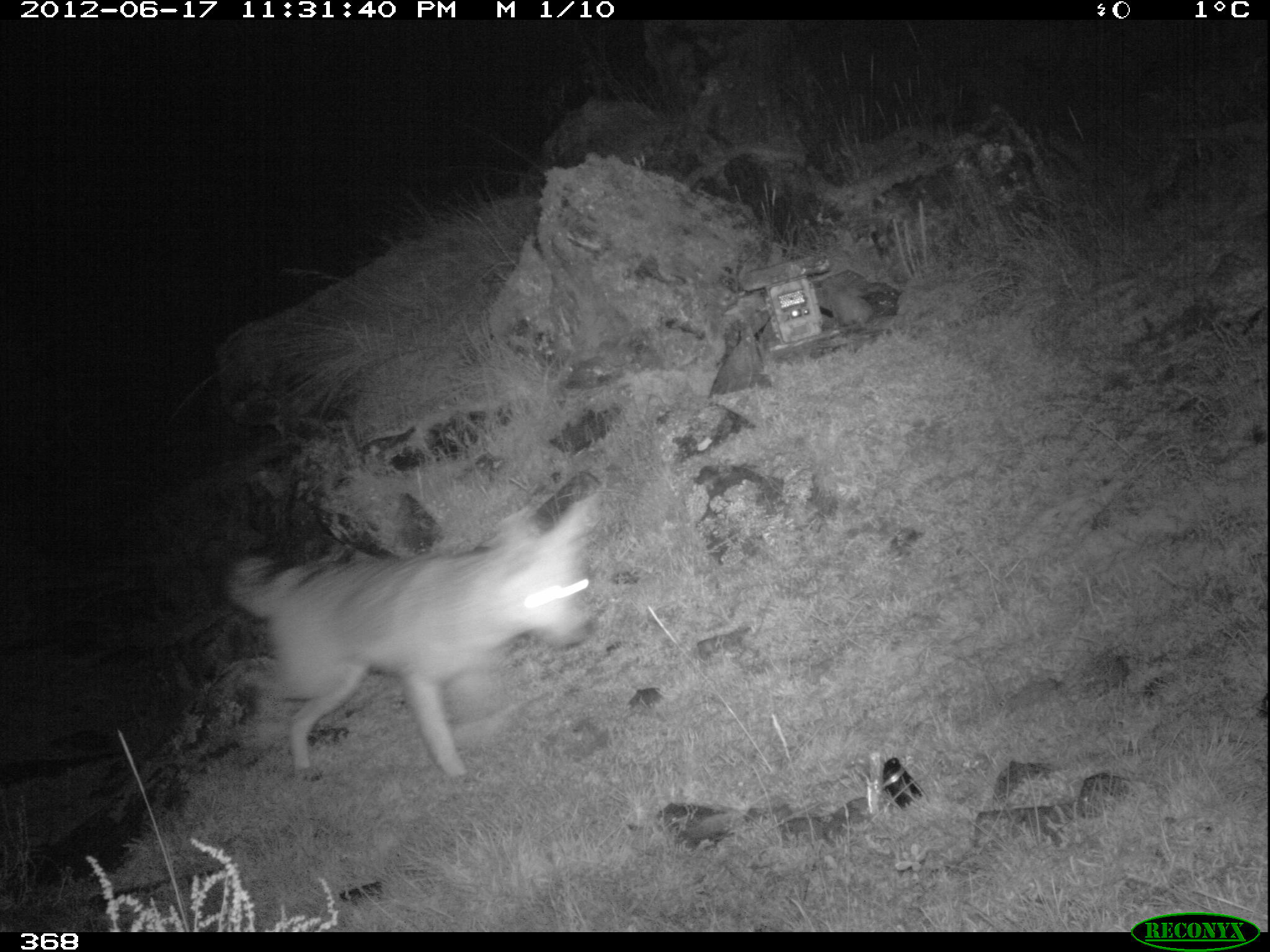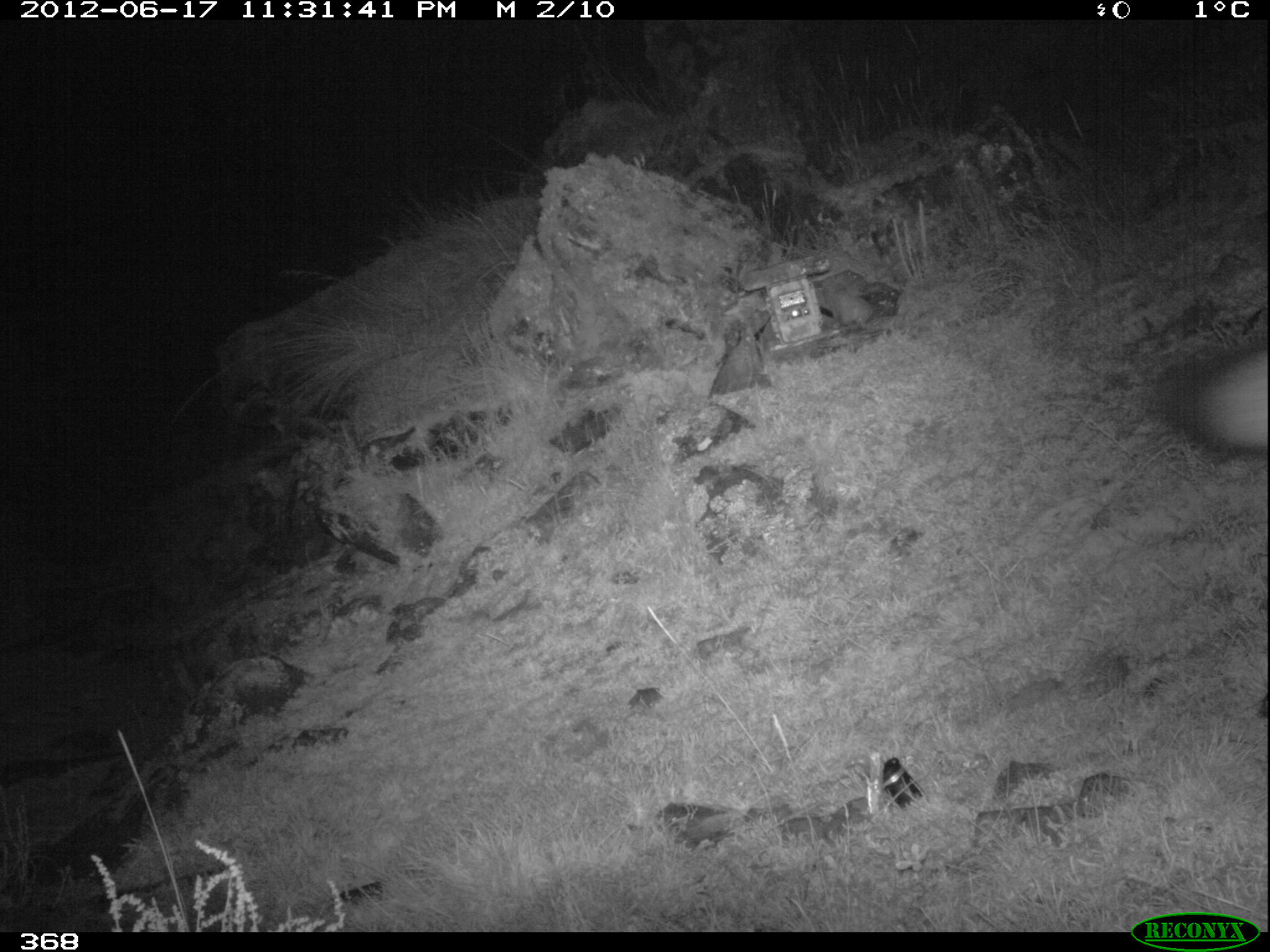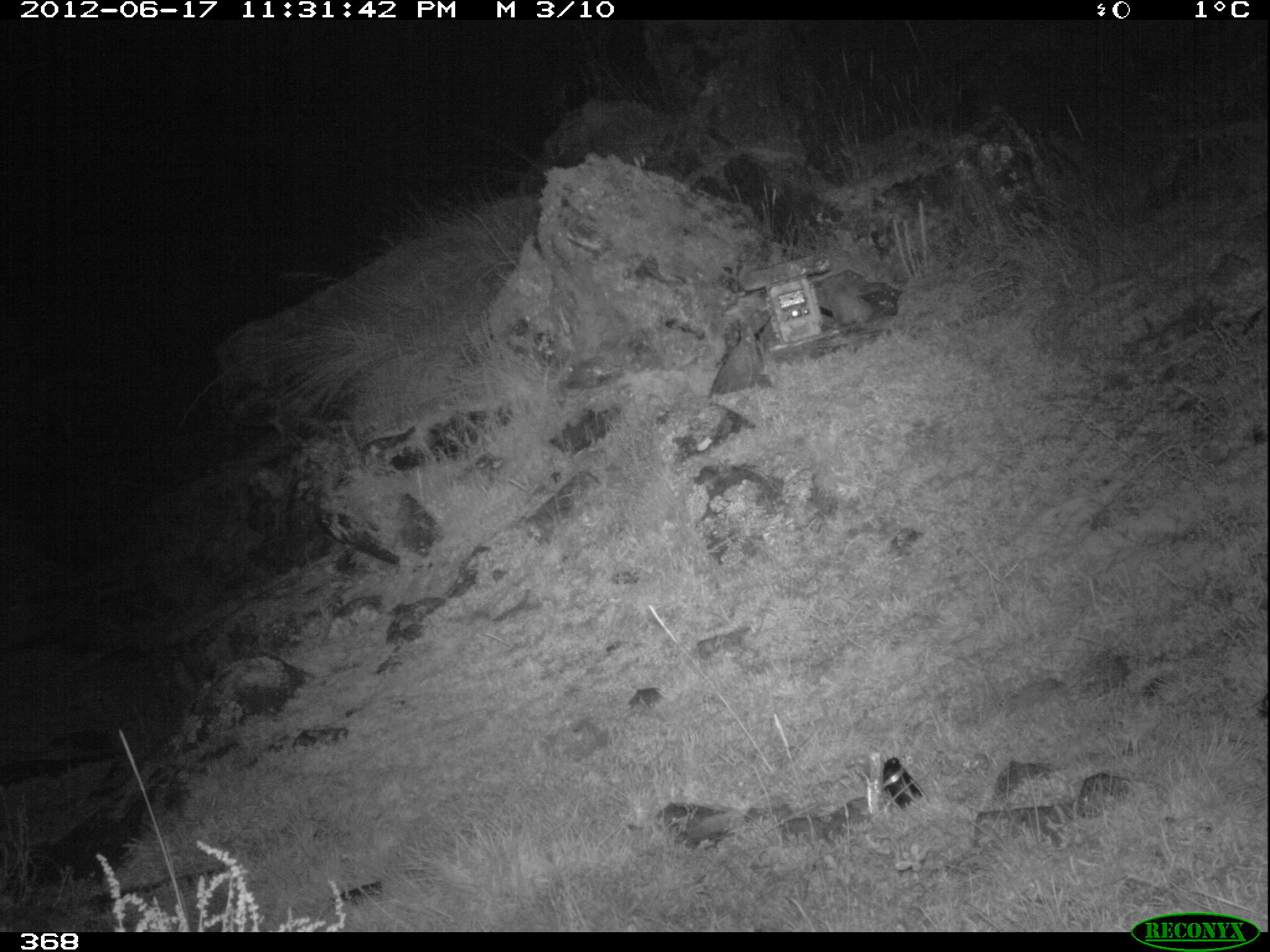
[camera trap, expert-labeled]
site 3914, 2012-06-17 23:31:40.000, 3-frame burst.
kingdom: Animalia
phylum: Chordata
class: Mammalia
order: Carnivora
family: Canidae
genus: Lycalopex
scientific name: Lycalopex culpaeus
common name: culpeo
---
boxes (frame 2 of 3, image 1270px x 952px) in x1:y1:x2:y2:
lycalopex culpaeus: 1155:340:1269:455